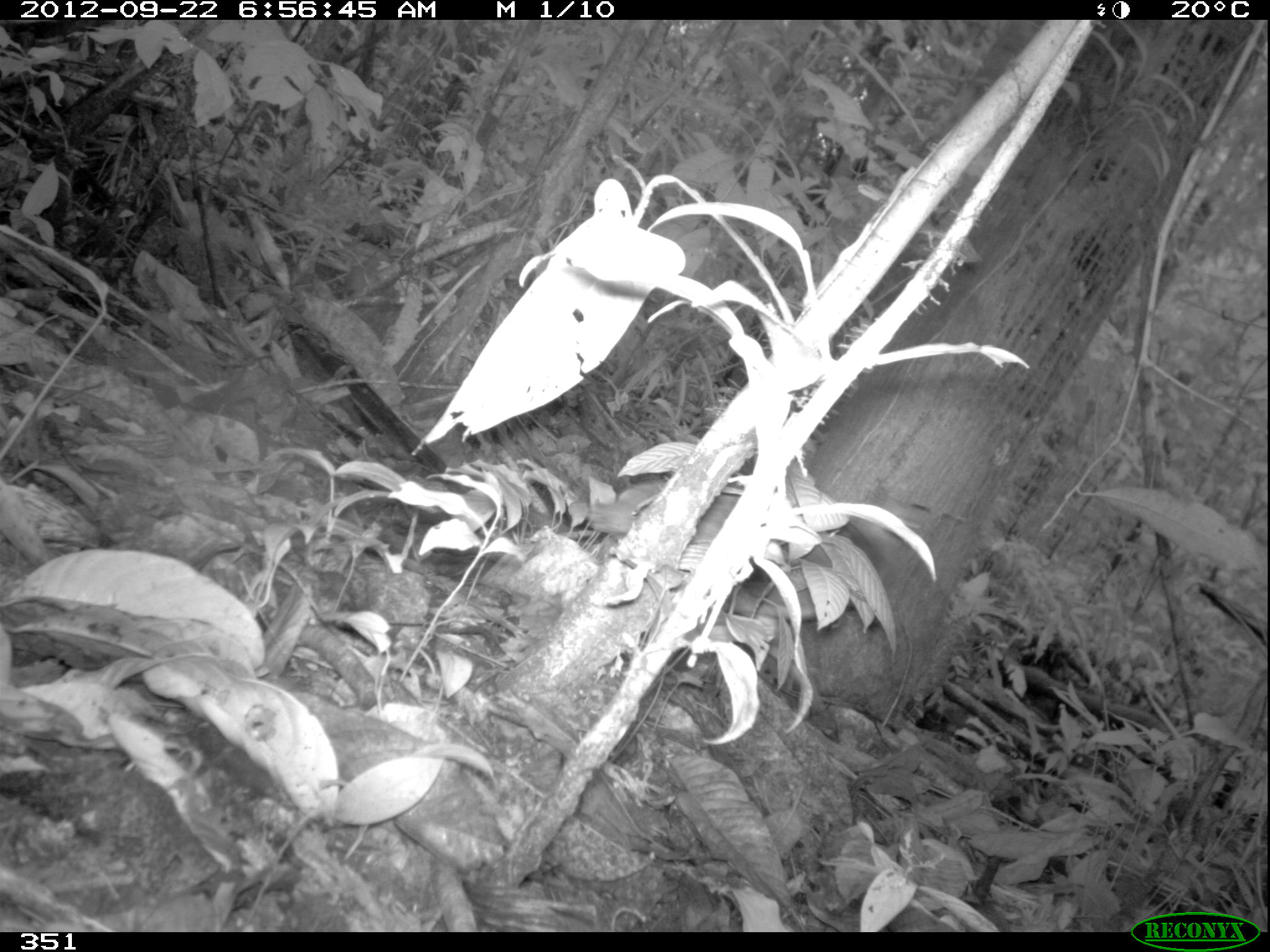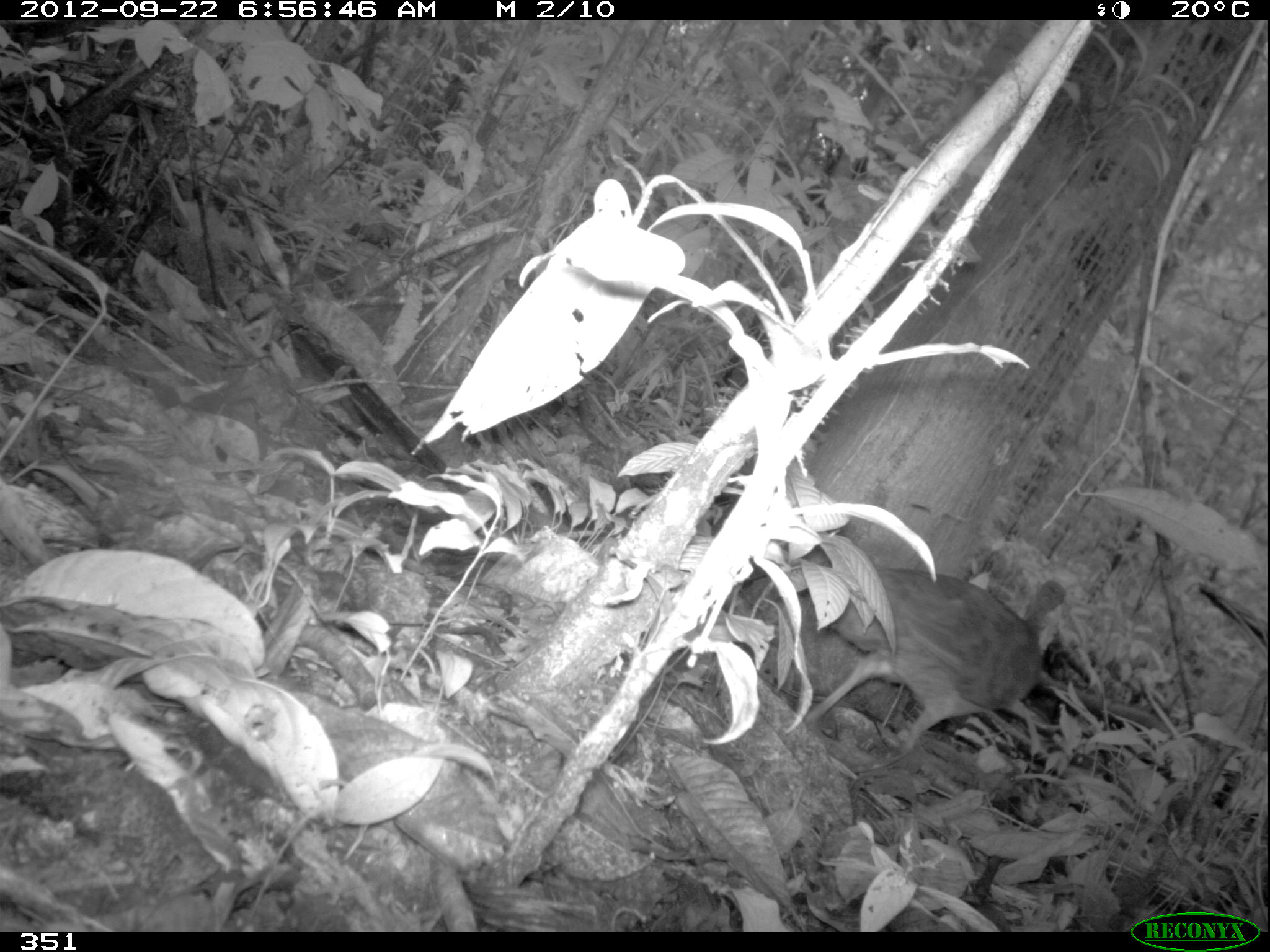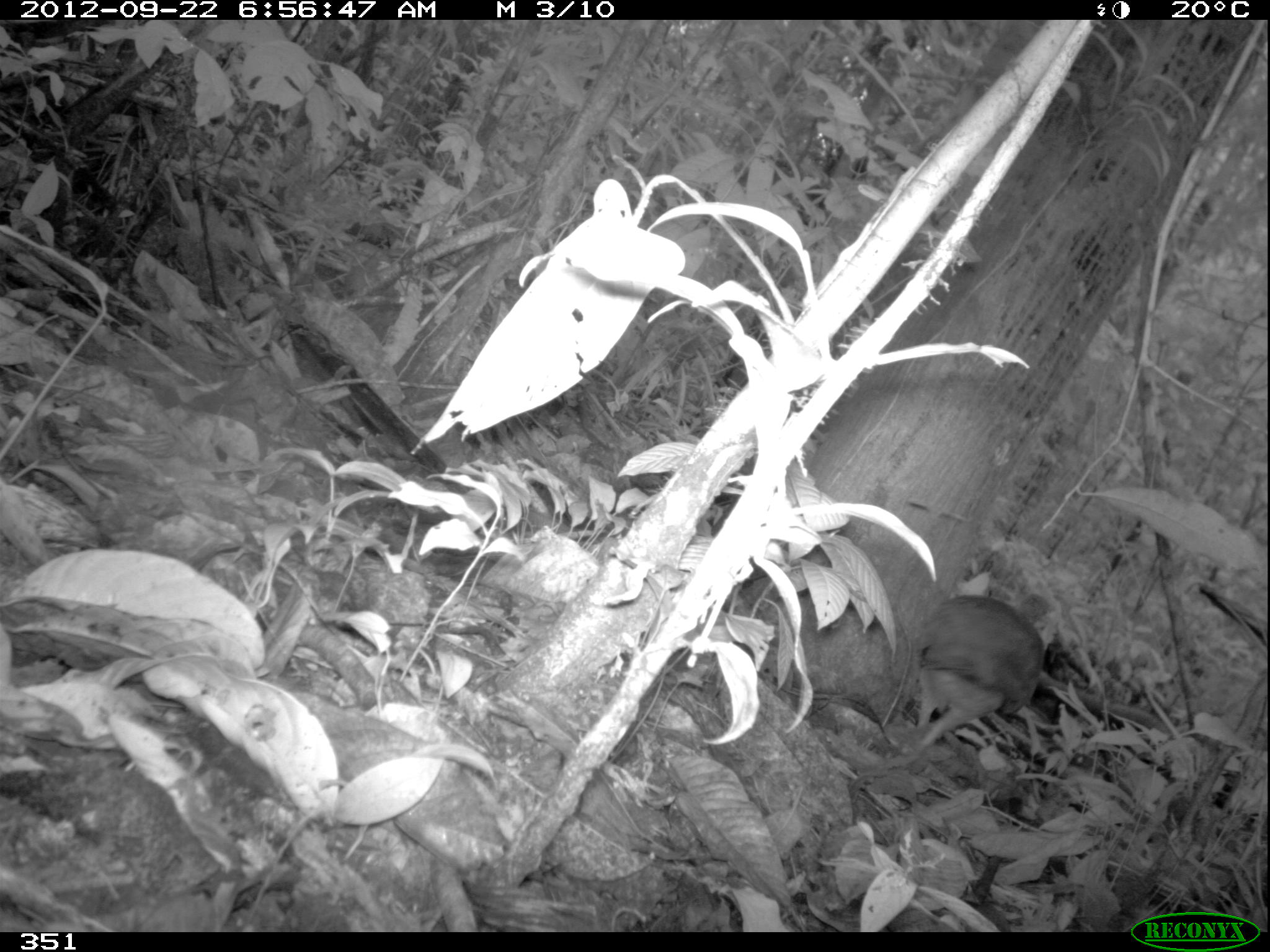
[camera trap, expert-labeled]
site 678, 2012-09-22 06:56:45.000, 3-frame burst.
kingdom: Animalia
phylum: Chordata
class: Aves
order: Galliformes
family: Phasianidae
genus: Alectoris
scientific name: Alectoris rufa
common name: red-legged partridge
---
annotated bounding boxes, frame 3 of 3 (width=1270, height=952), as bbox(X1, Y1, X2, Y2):
alectoris rufa: bbox(890, 583, 1058, 759)